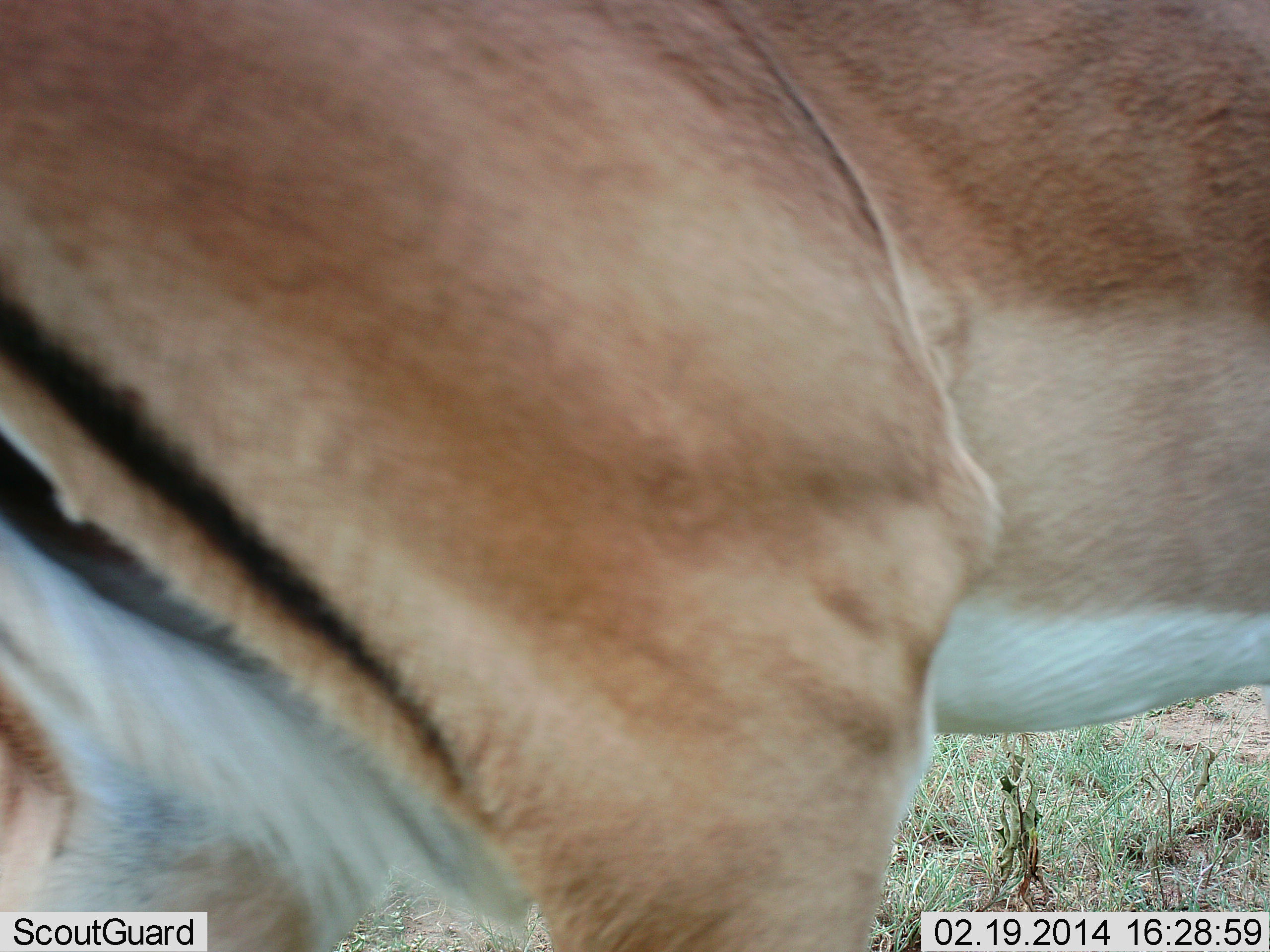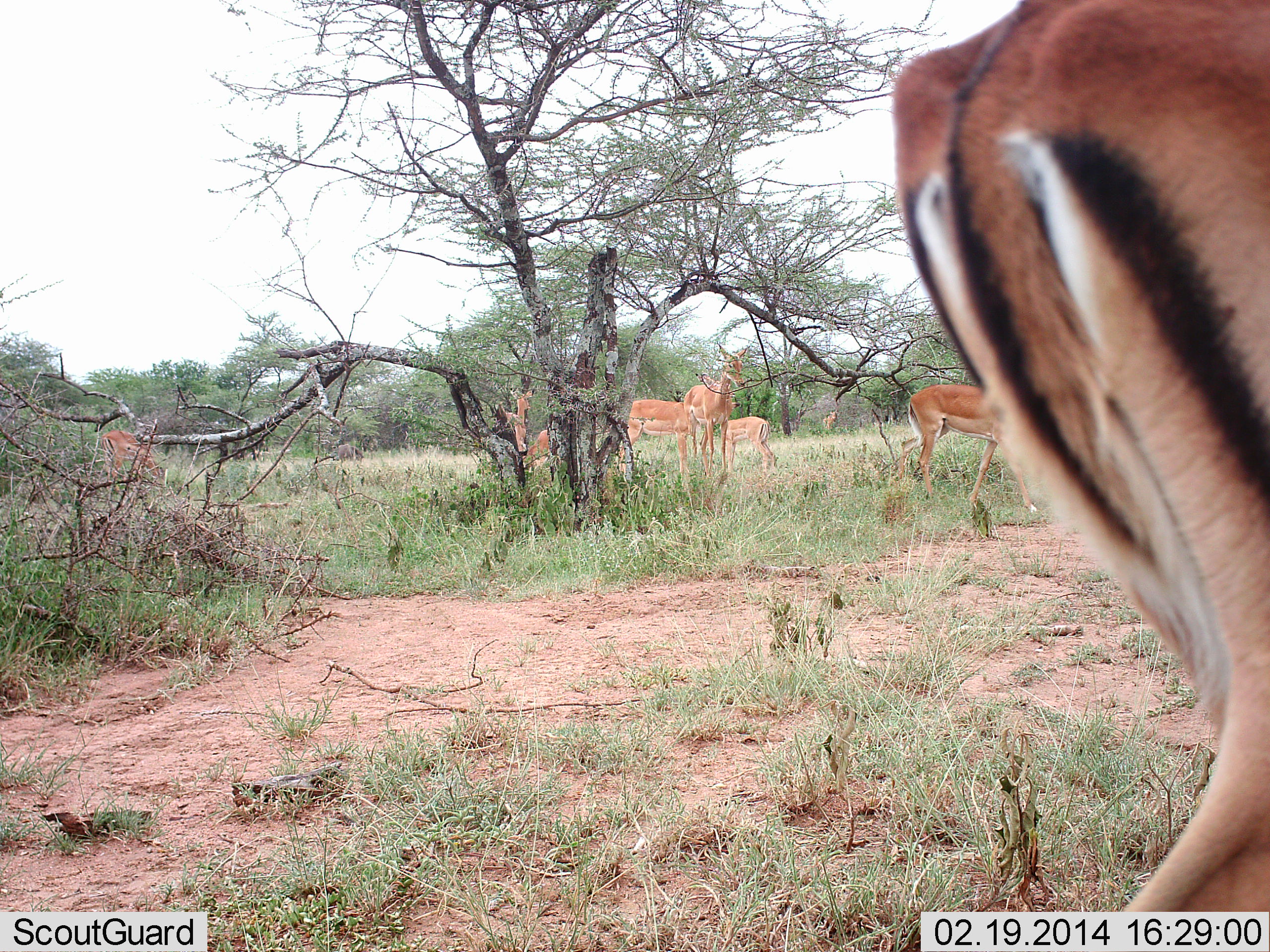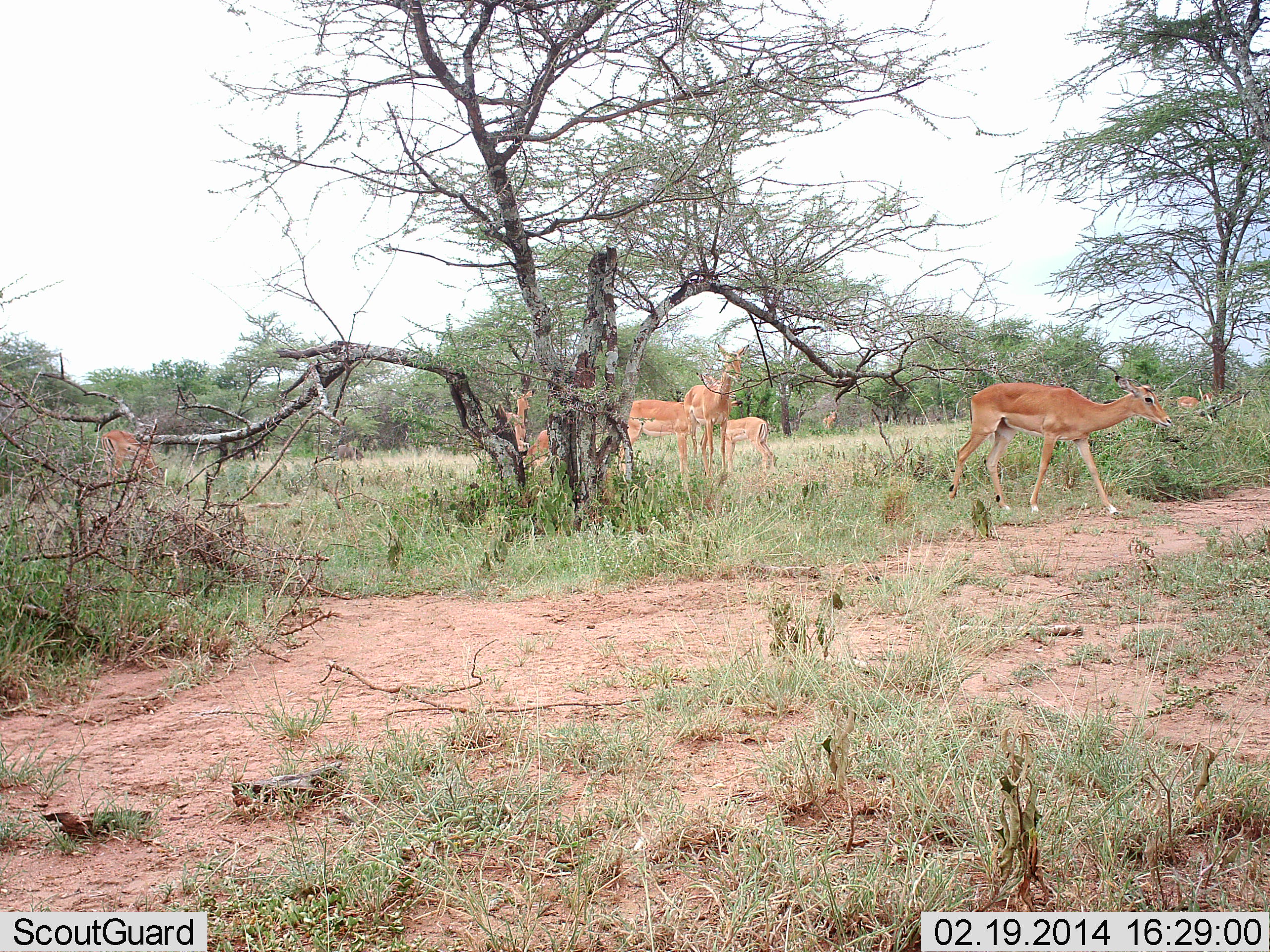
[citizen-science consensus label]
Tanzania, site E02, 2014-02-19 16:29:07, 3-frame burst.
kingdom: Animalia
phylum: Chordata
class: Mammalia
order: Artiodactyla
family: Bovidae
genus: Aepyceros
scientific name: Aepyceros melampus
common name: impala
Impala (Aepyceros melampus), count 9. Behavior (volunteer vote fractions): standing 84%, resting 6%, moving 72%, interacting 12%. Young present (vote fraction): 16%. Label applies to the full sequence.